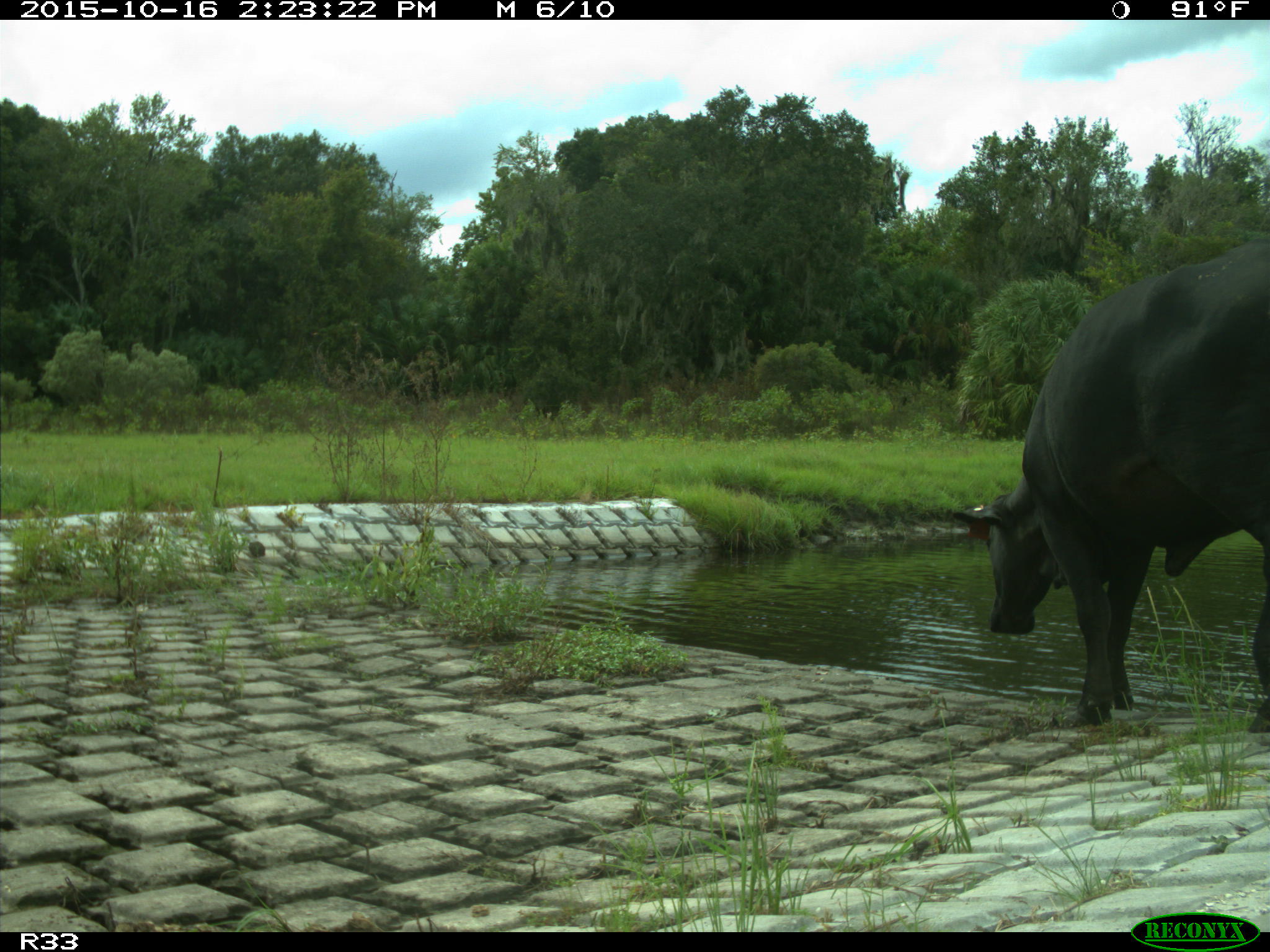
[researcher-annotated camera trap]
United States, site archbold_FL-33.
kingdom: Animalia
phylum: Chordata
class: Mammalia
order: Artiodactyla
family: Bovidae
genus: Bos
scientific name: Bos taurus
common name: domestic cow